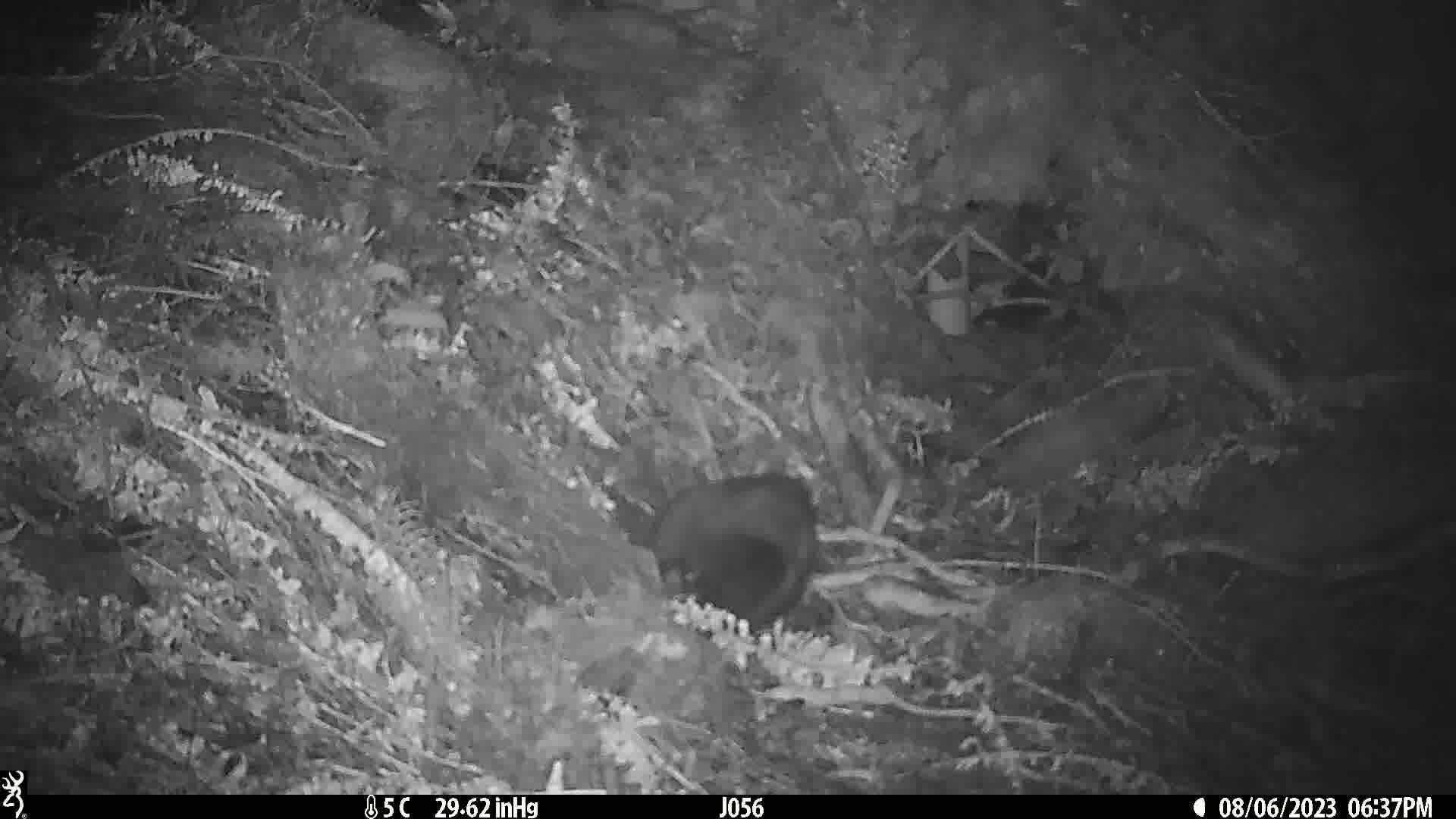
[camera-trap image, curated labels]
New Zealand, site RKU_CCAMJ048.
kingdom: Animalia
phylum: Chordata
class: Mammalia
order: Diprotodontia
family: Phalangeridae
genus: Trichosurus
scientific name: Trichosurus vulpecula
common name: common brushtail possum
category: possum